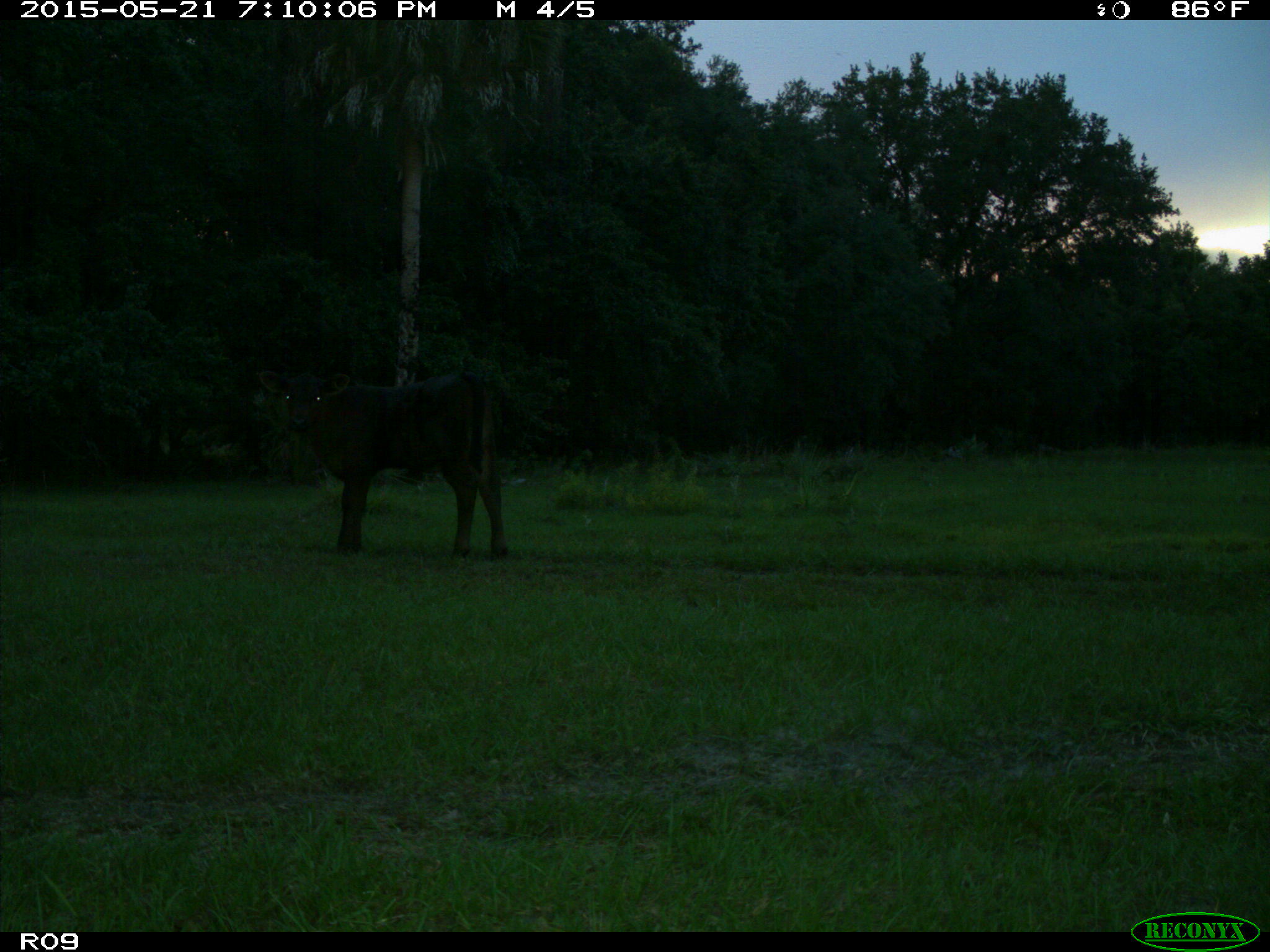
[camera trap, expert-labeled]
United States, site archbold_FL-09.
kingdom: Animalia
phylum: Chordata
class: Mammalia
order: Artiodactyla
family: Bovidae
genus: Bos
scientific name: Bos taurus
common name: domestic cow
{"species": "Bos taurus (domestic cow)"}